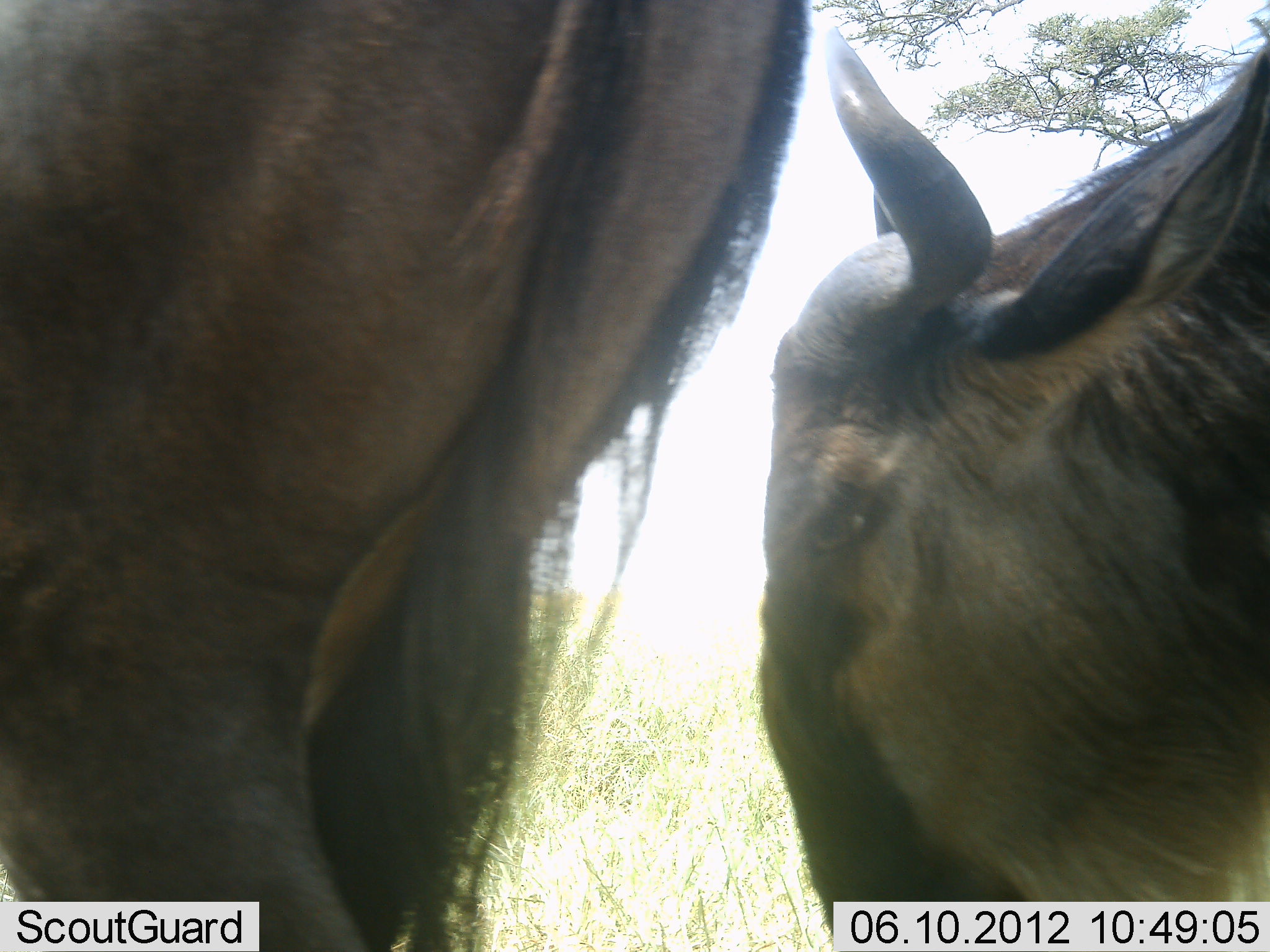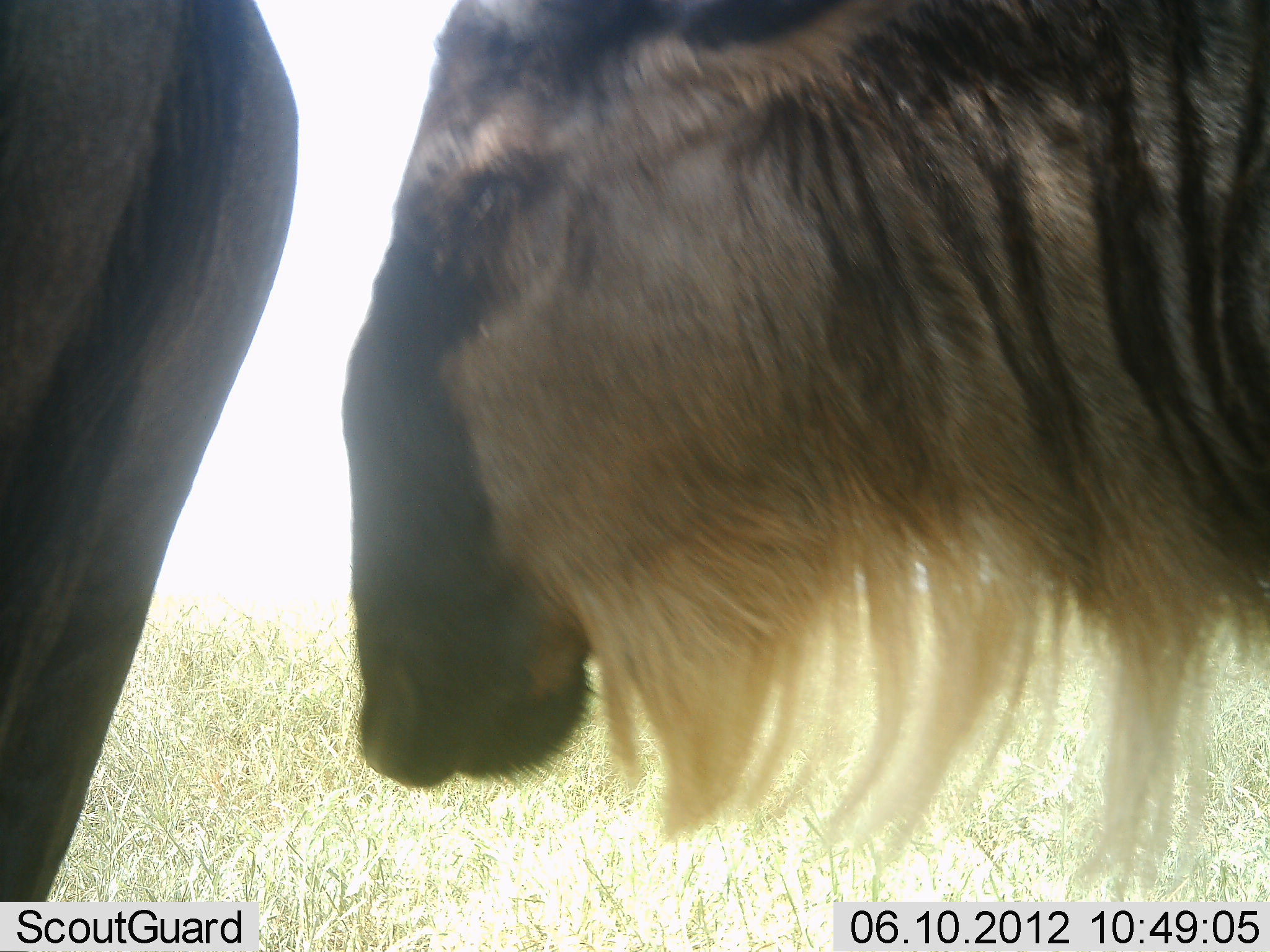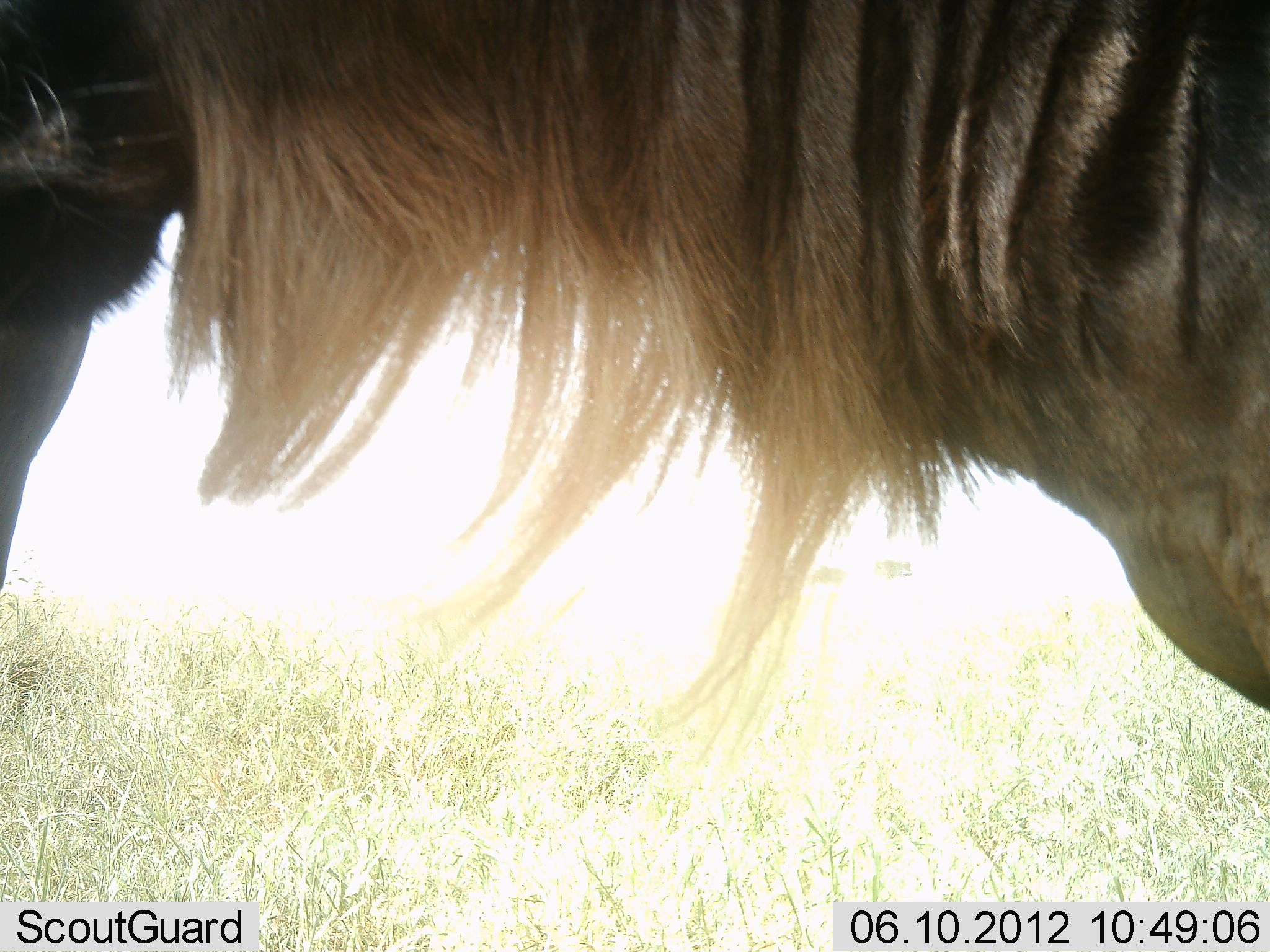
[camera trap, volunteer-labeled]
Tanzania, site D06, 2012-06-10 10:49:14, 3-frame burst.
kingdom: Animalia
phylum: Chordata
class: Mammalia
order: Artiodactyla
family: Bovidae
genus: Connochaetes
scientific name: Connochaetes taurinus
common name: blue wildebeest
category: wildebeest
Wildebeest (blue wildebeest) (Connochaetes taurinus), count 2. Behavior (volunteer vote fractions): standing 40%, resting 0%, moving 50%, interacting 10%. Young present (vote fraction): 0%. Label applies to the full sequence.